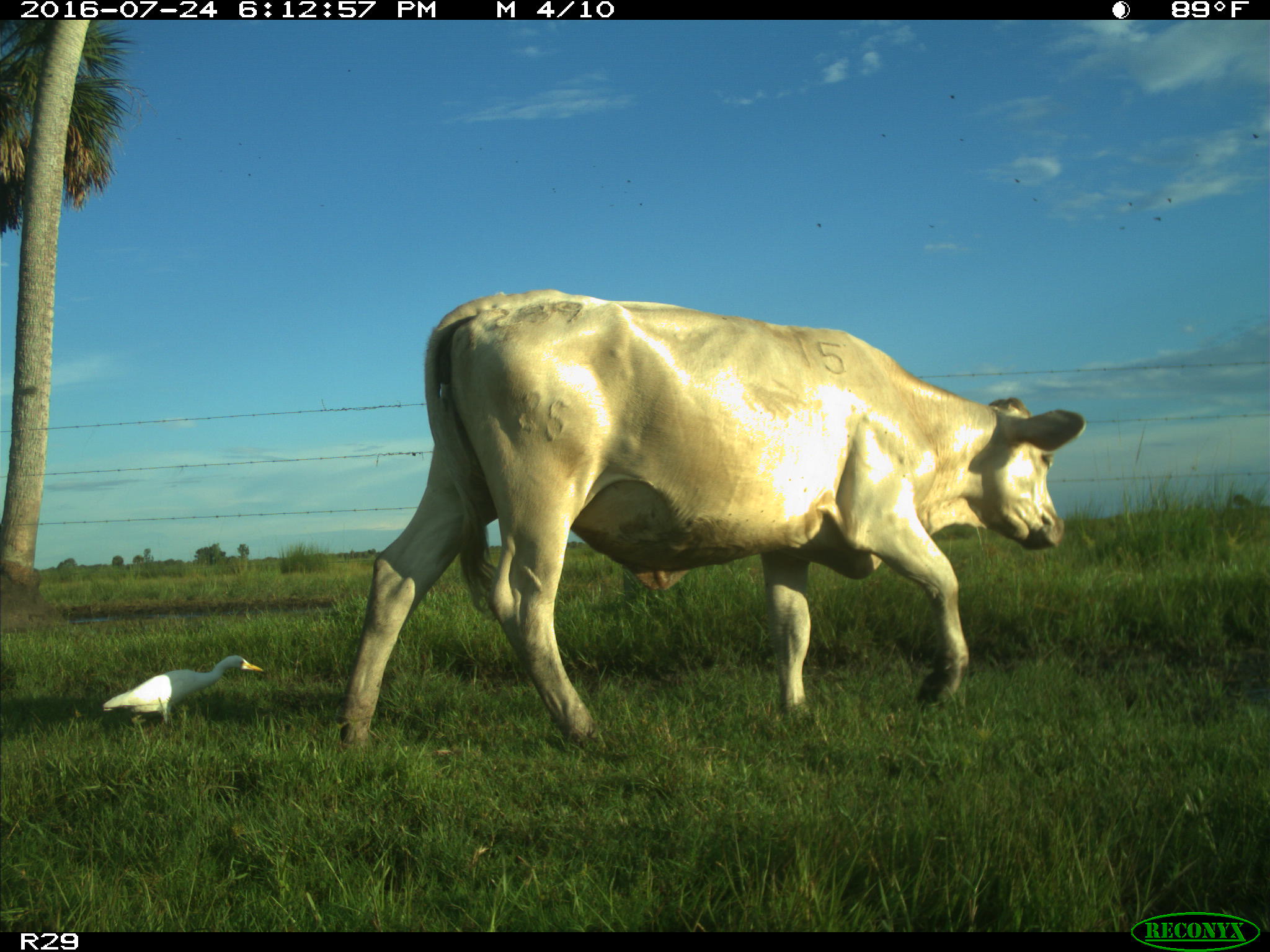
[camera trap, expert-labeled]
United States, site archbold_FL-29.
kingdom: Animalia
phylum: Chordata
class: Mammalia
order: Artiodactyla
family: Bovidae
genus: Bos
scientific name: Bos taurus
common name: domestic cow